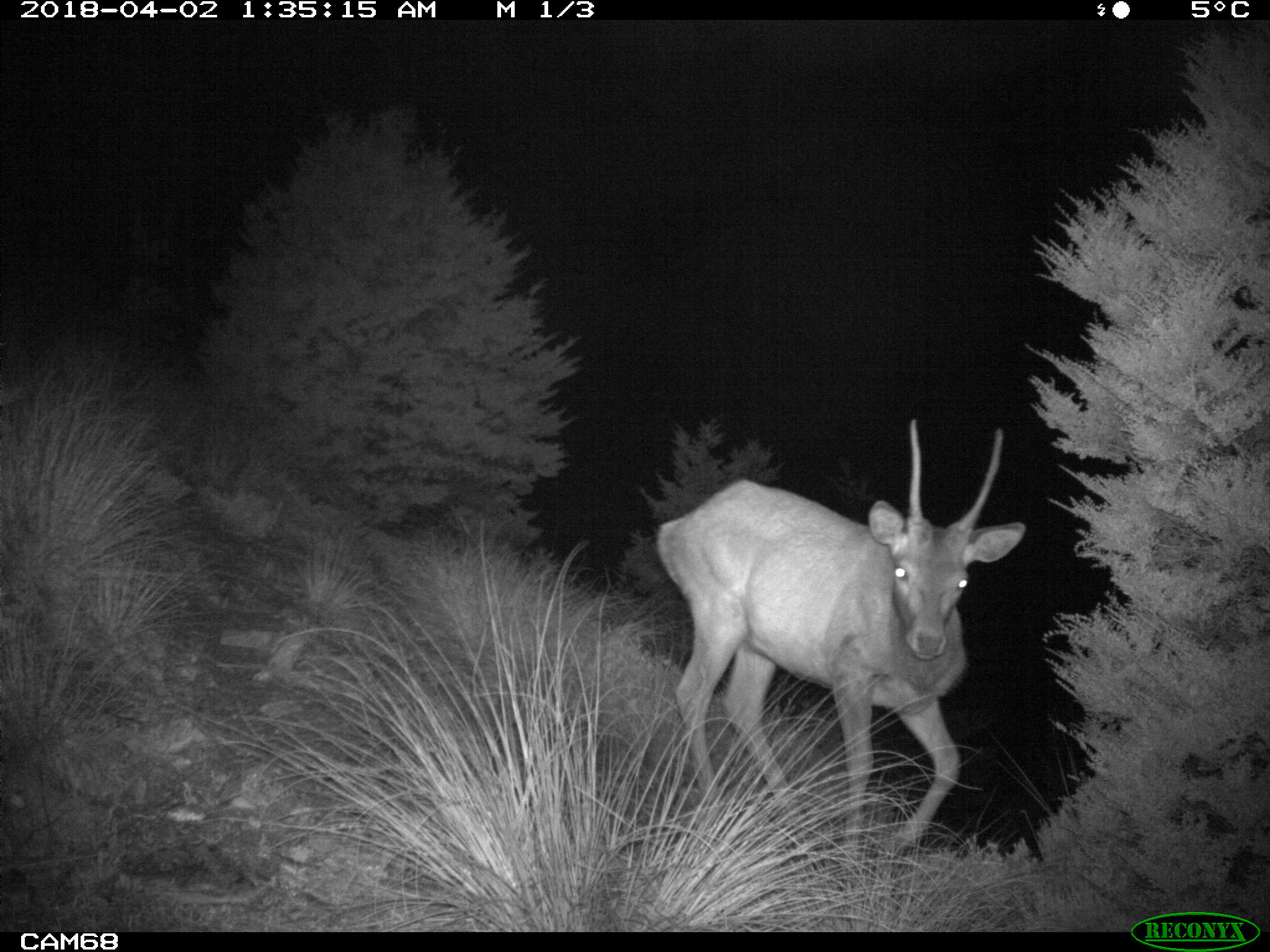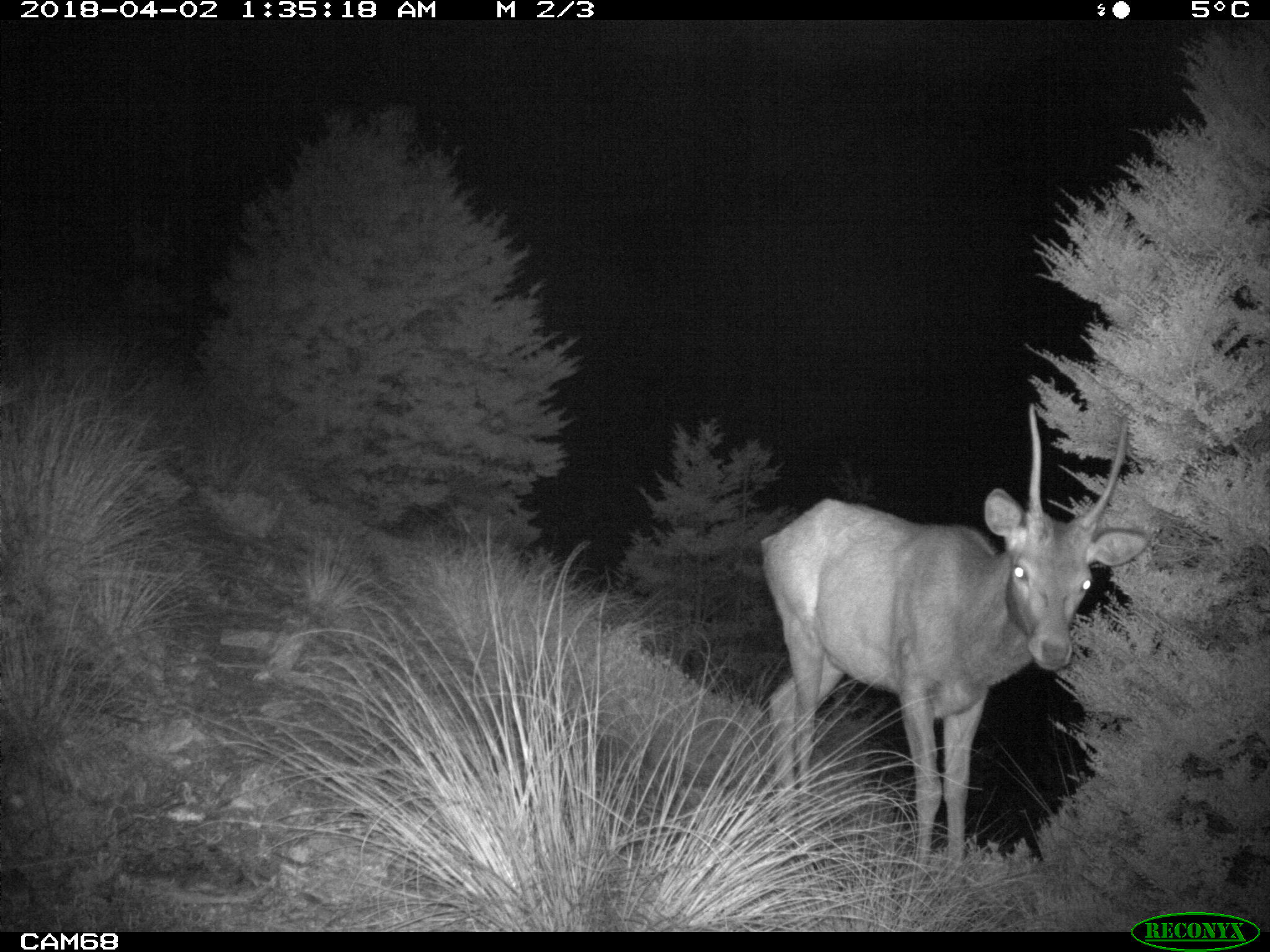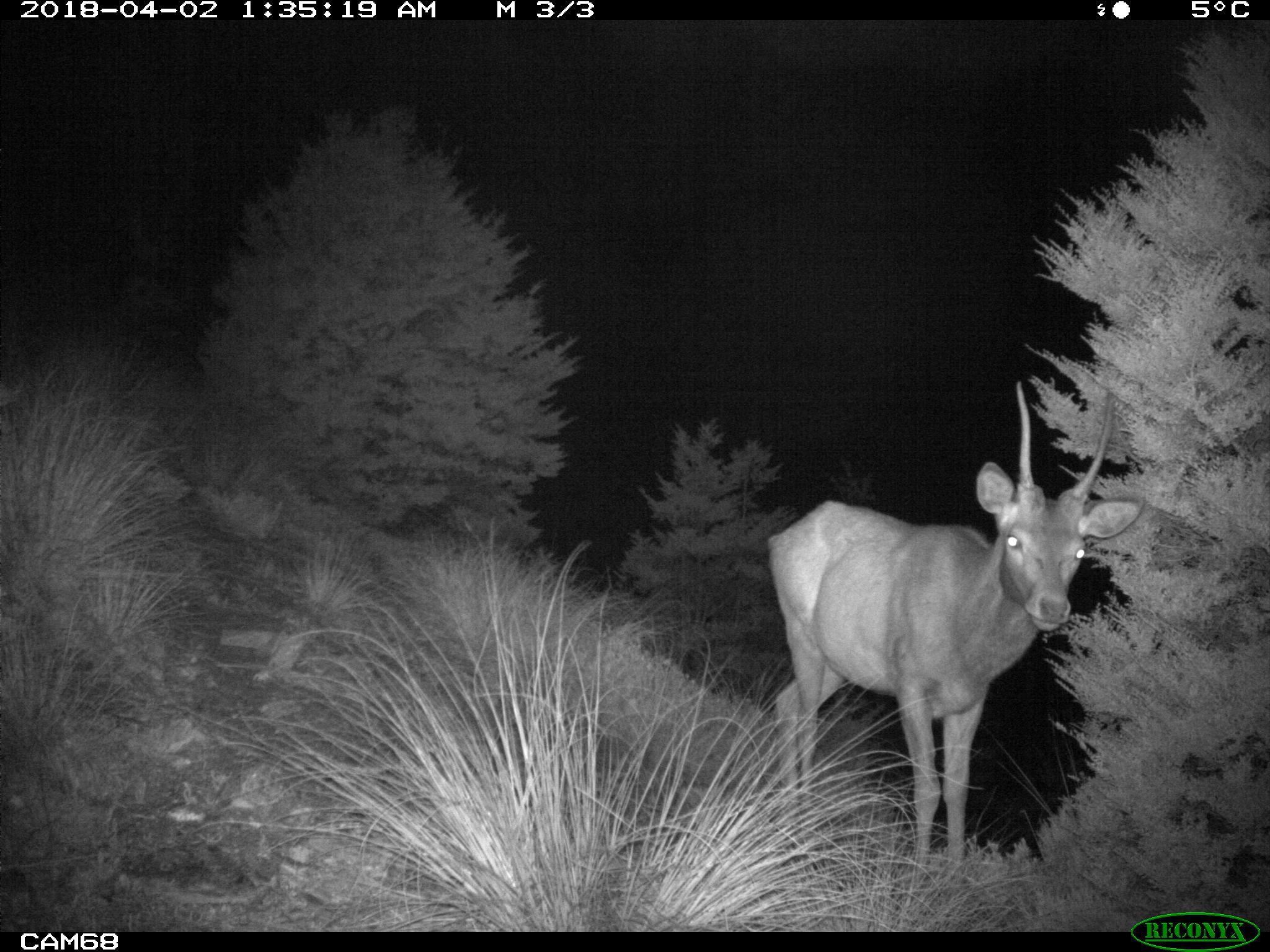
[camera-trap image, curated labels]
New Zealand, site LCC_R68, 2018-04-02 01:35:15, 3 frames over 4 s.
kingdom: Animalia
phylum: Chordata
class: Mammalia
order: Artiodactyla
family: Cervidae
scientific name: Cervidae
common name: deer